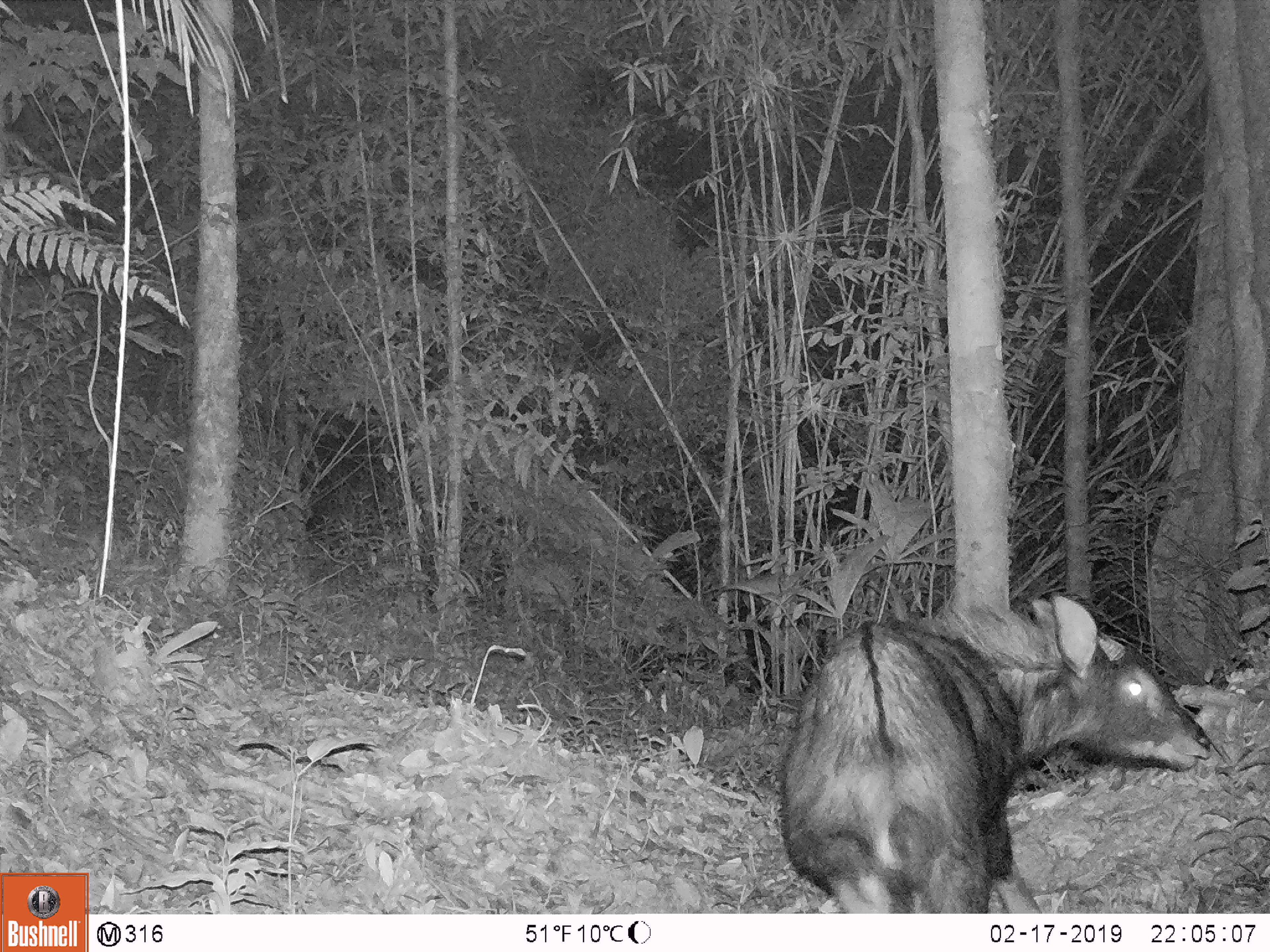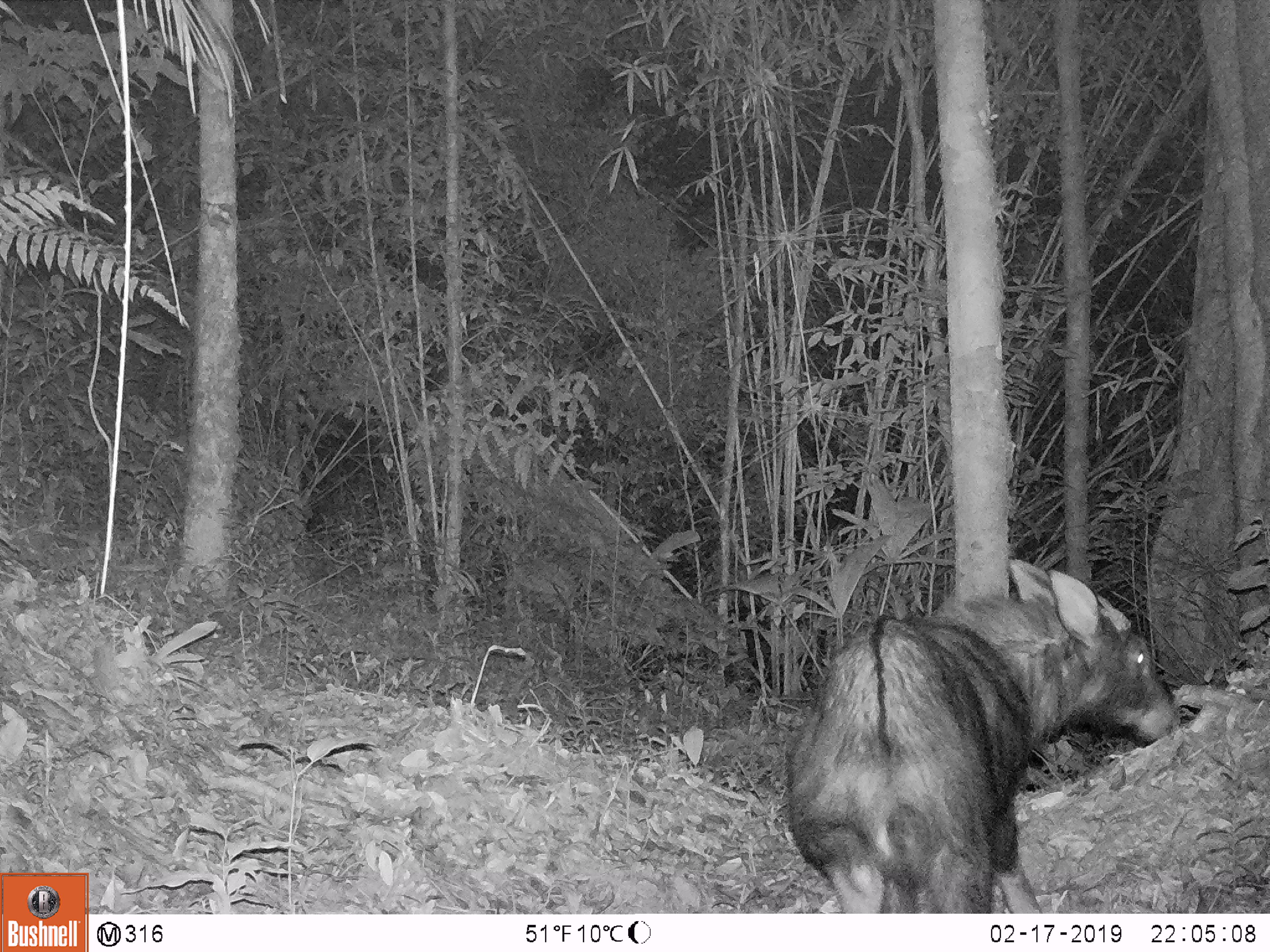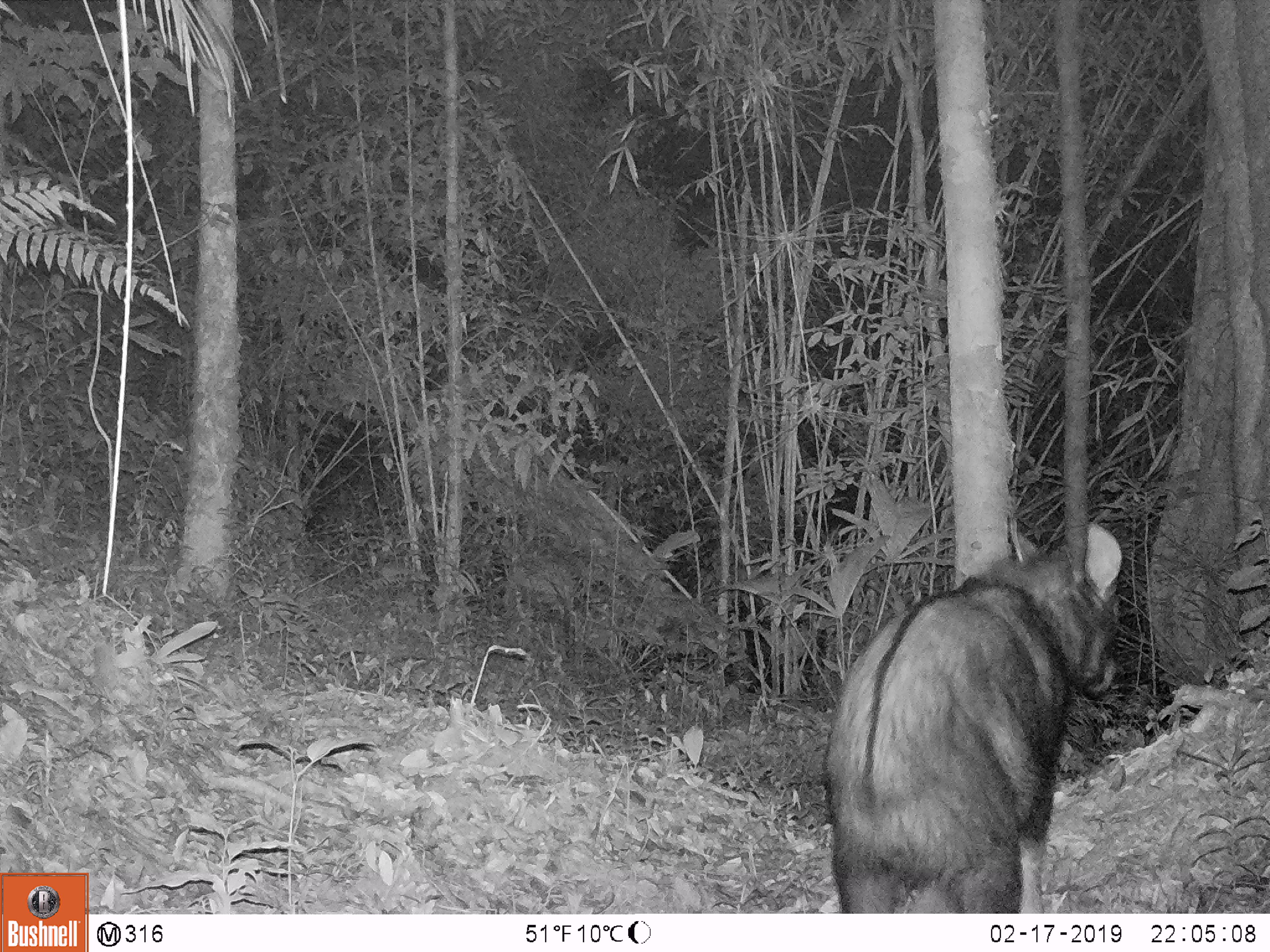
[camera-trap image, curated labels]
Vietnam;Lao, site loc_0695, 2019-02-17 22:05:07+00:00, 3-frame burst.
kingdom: Animalia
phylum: Chordata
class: Mammalia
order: Artiodactyla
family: Bovidae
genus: Capricornis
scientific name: Capricornis sumatraensis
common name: chinese serow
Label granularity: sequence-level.